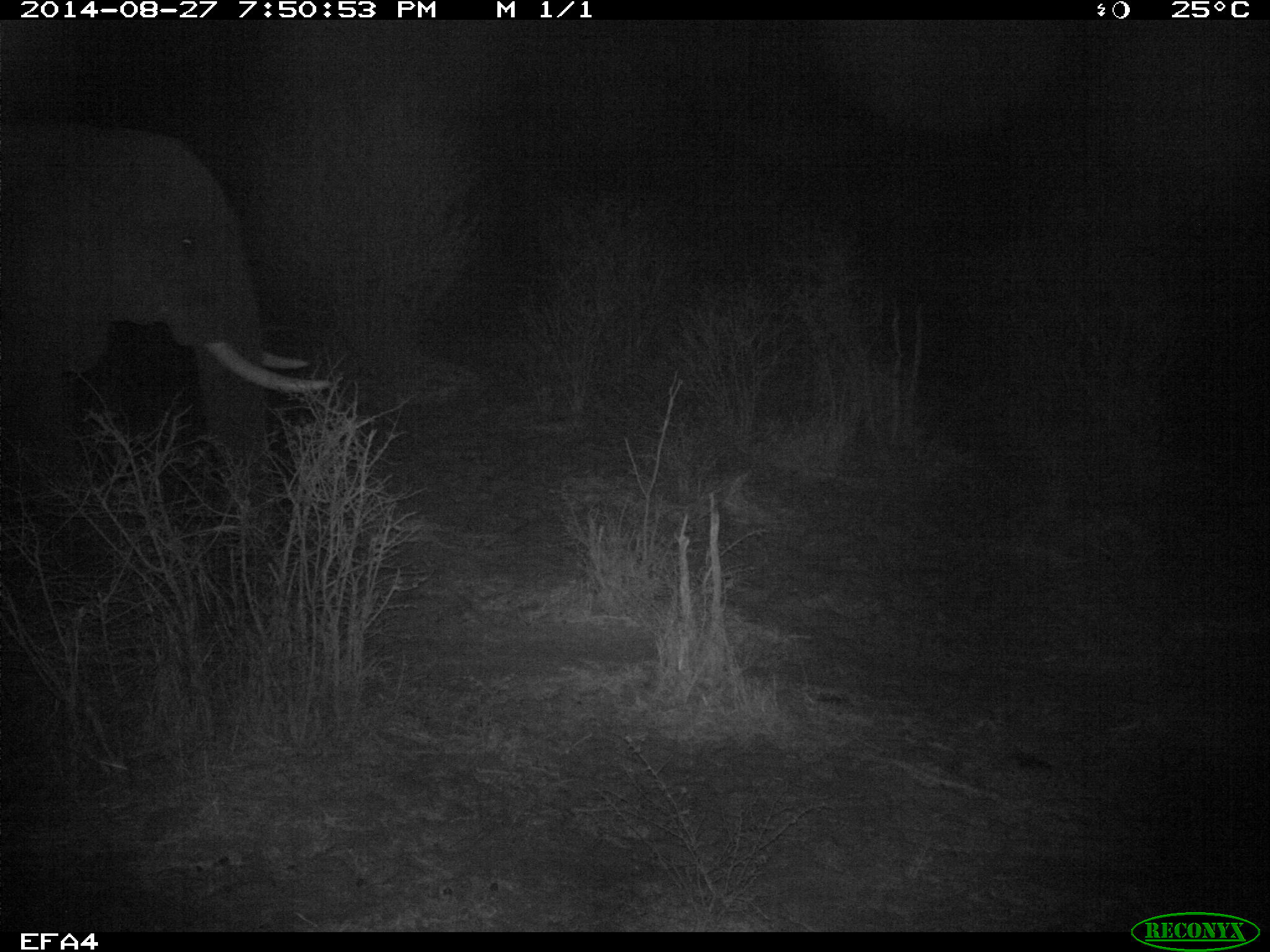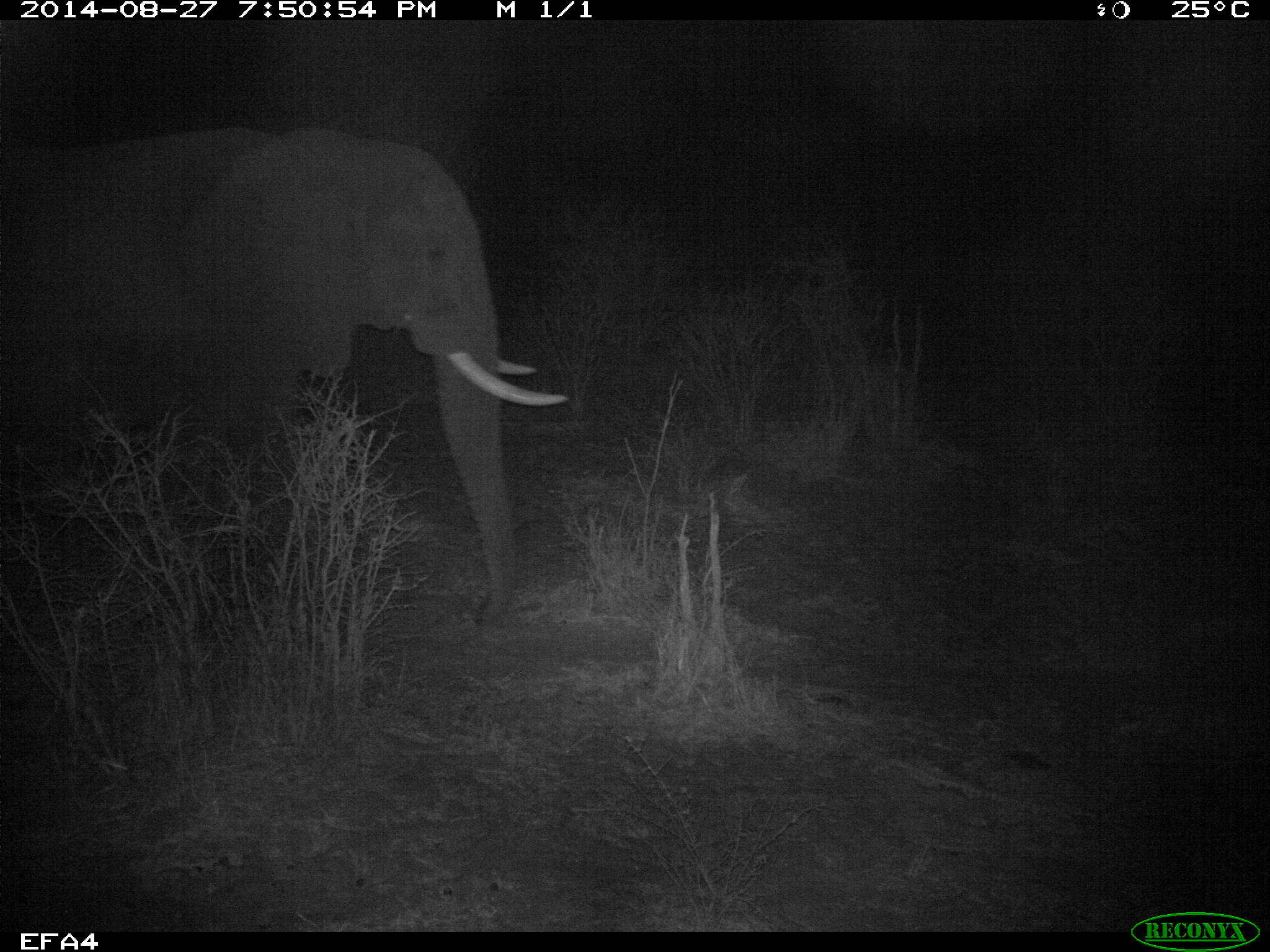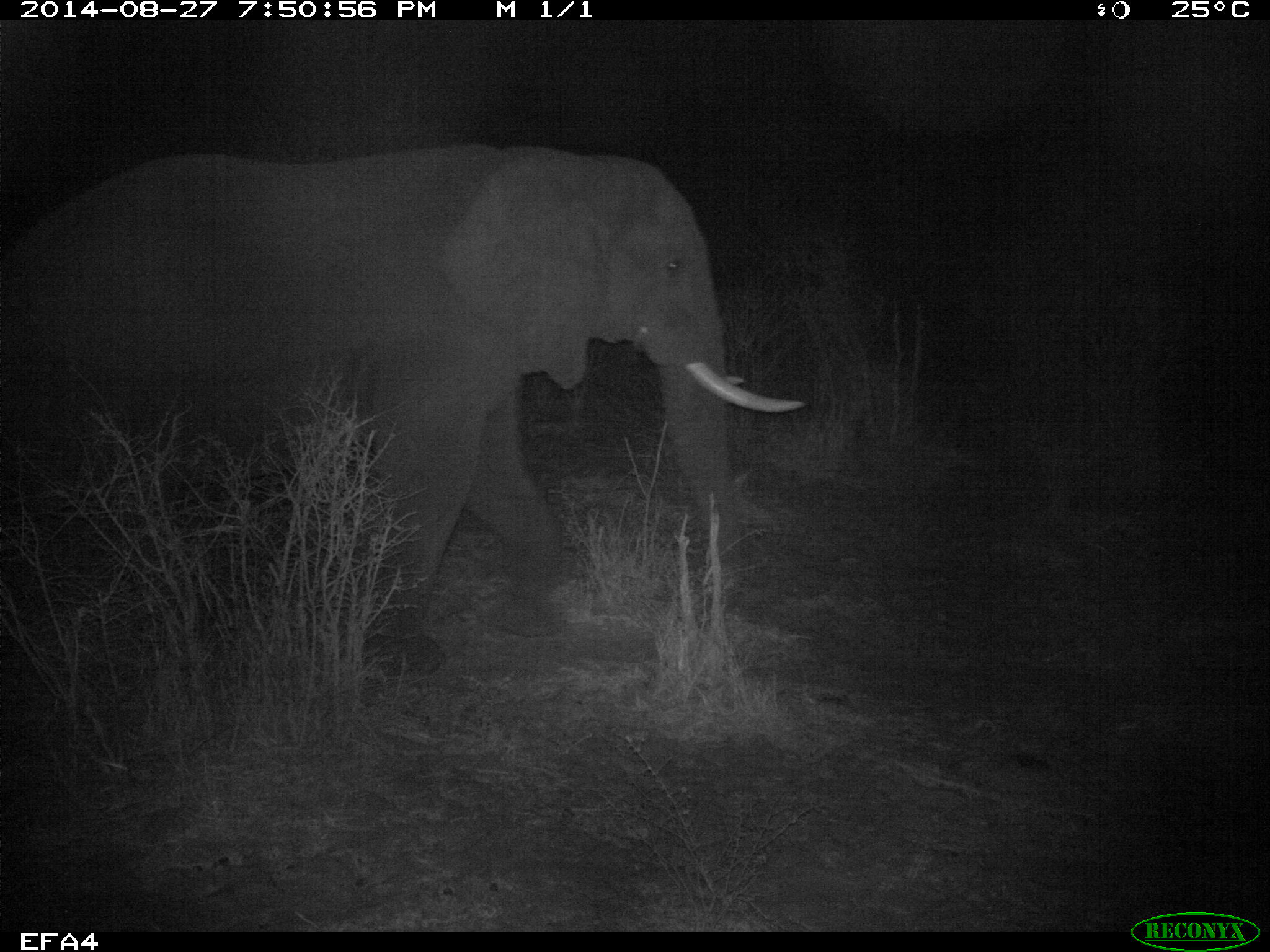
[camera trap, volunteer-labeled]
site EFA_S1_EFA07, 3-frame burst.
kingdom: Animalia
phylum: Chordata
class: Mammalia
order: Proboscidea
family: Elephantidae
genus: Loxodonta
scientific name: Loxodonta africana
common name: african bush elephant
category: elephant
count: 1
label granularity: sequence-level